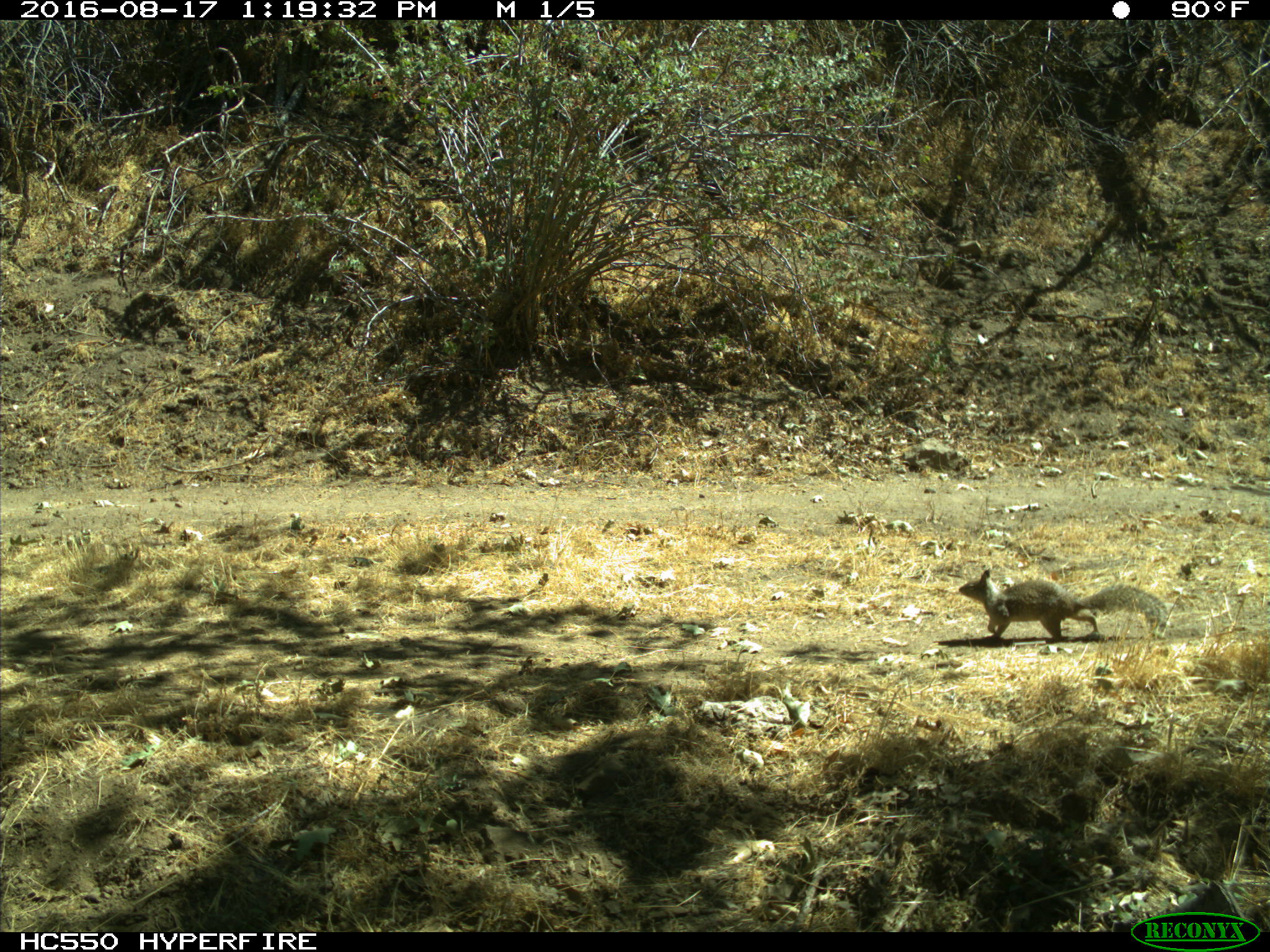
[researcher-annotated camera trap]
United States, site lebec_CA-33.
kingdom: Animalia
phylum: Chordata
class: Mammalia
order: Rodentia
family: Sciuridae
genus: Otospermophilus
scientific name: Otospermophilus beecheyi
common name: california ground squirrel